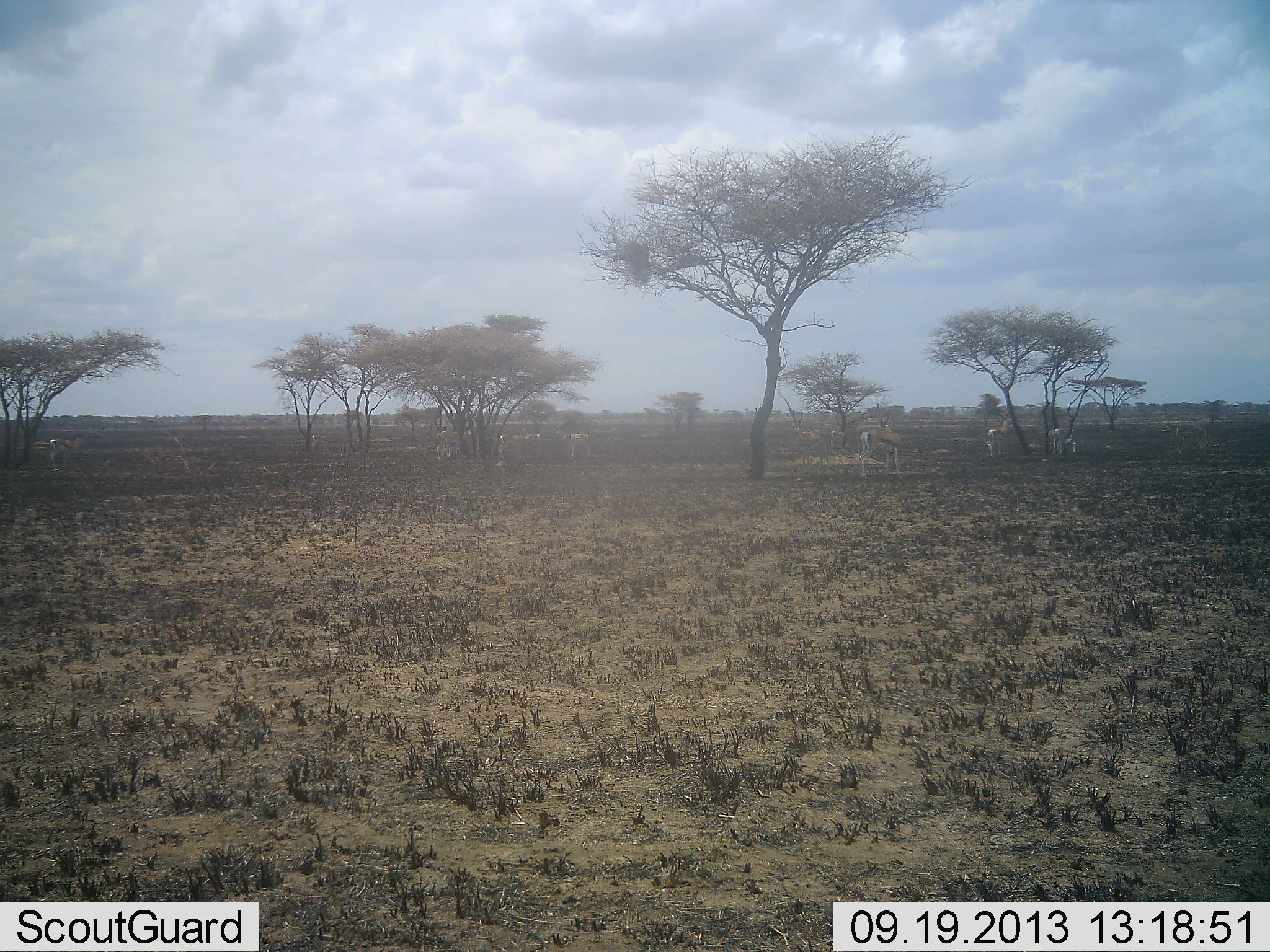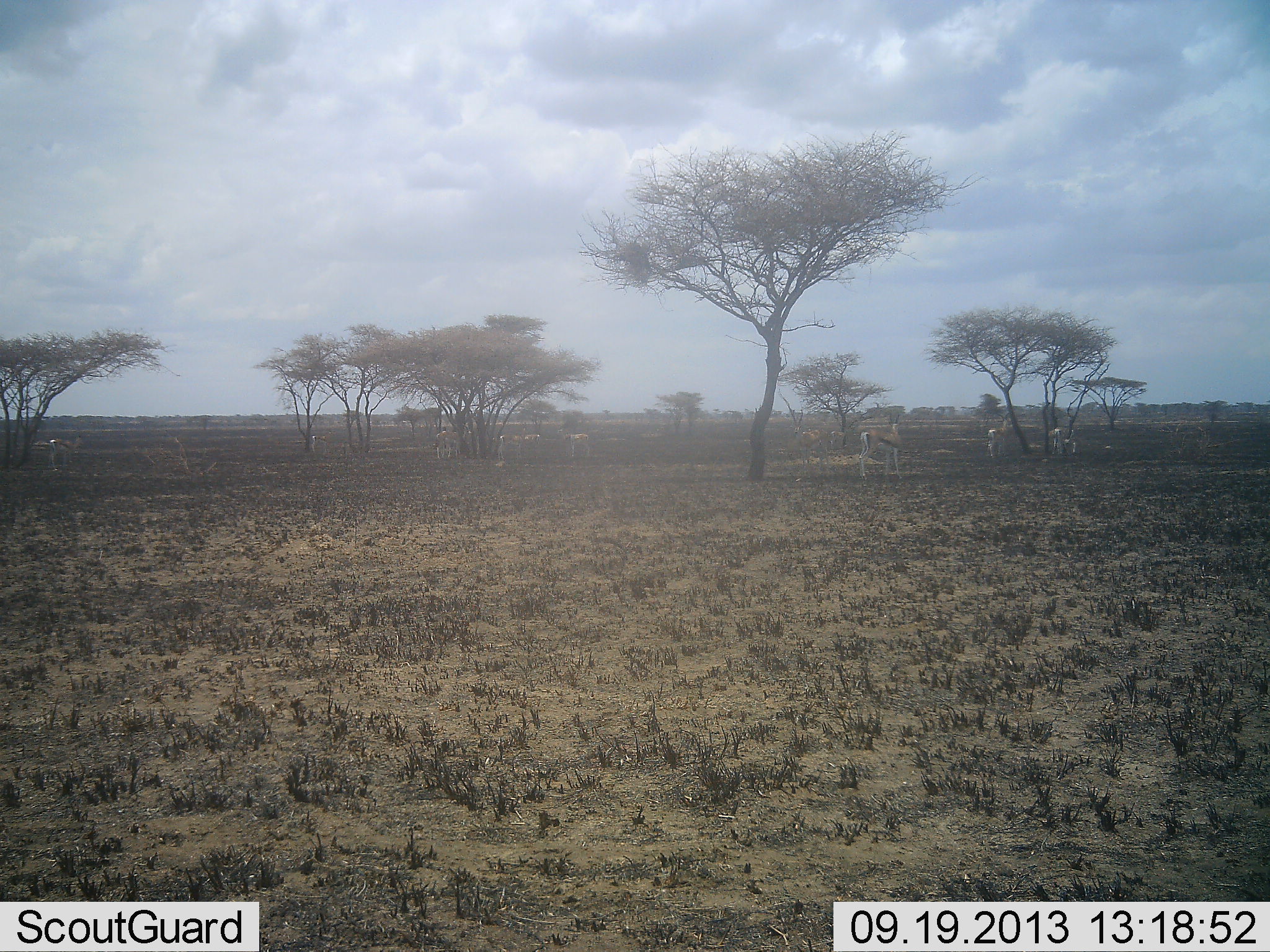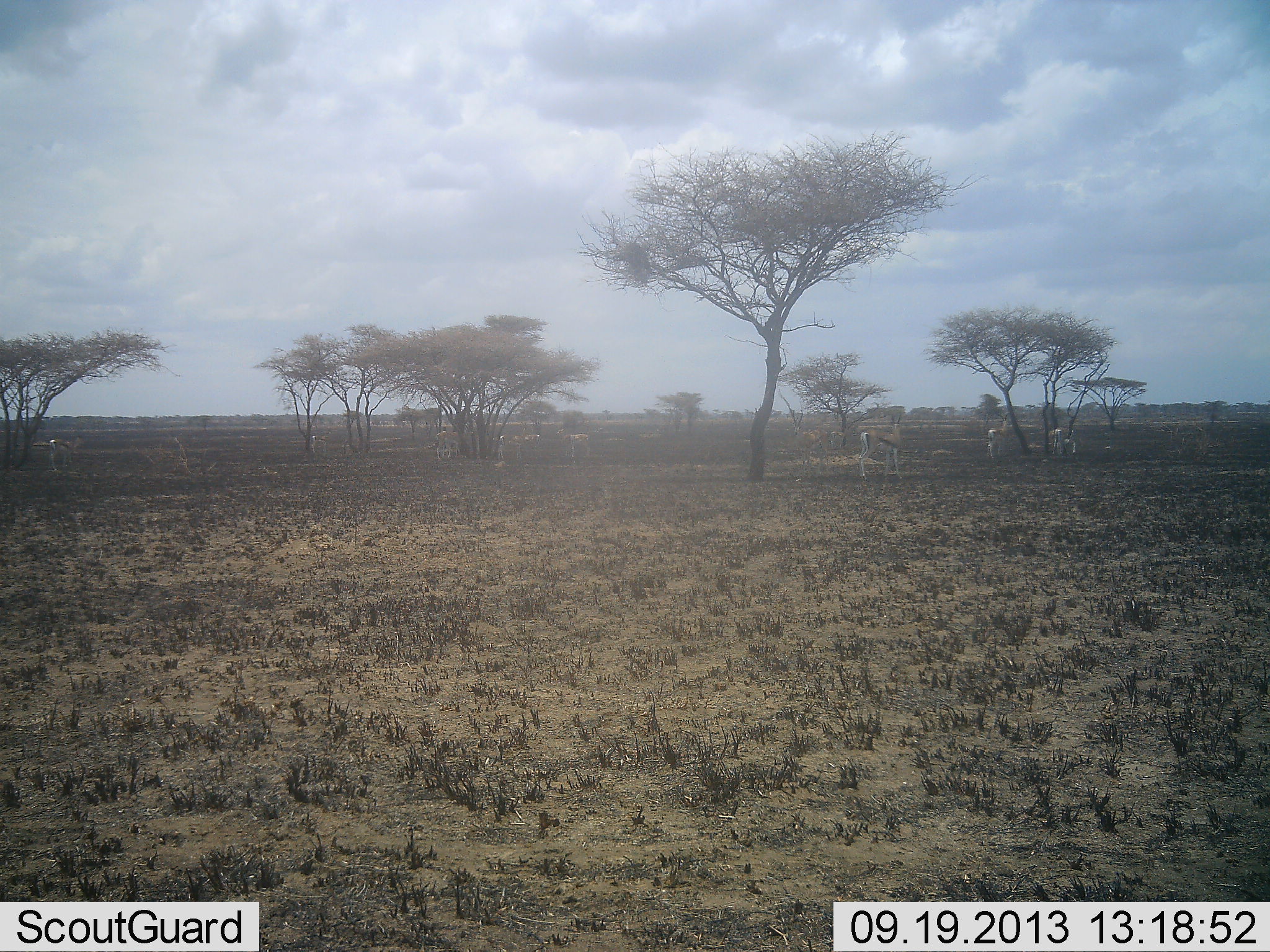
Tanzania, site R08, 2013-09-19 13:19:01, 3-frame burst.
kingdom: Animalia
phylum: Chordata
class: Mammalia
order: Artiodactyla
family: Bovidae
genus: Eudorcas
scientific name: Eudorcas thomsonii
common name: thomson's gazelle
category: gazellethomsons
Gazellethomsons (thomson's gazelle) (Eudorcas thomsonii), count 6. Behavior (volunteer vote fractions): standing 91%, resting 0%, moving 0%, interacting 0%. Young present (vote fraction): 0%. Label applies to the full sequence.